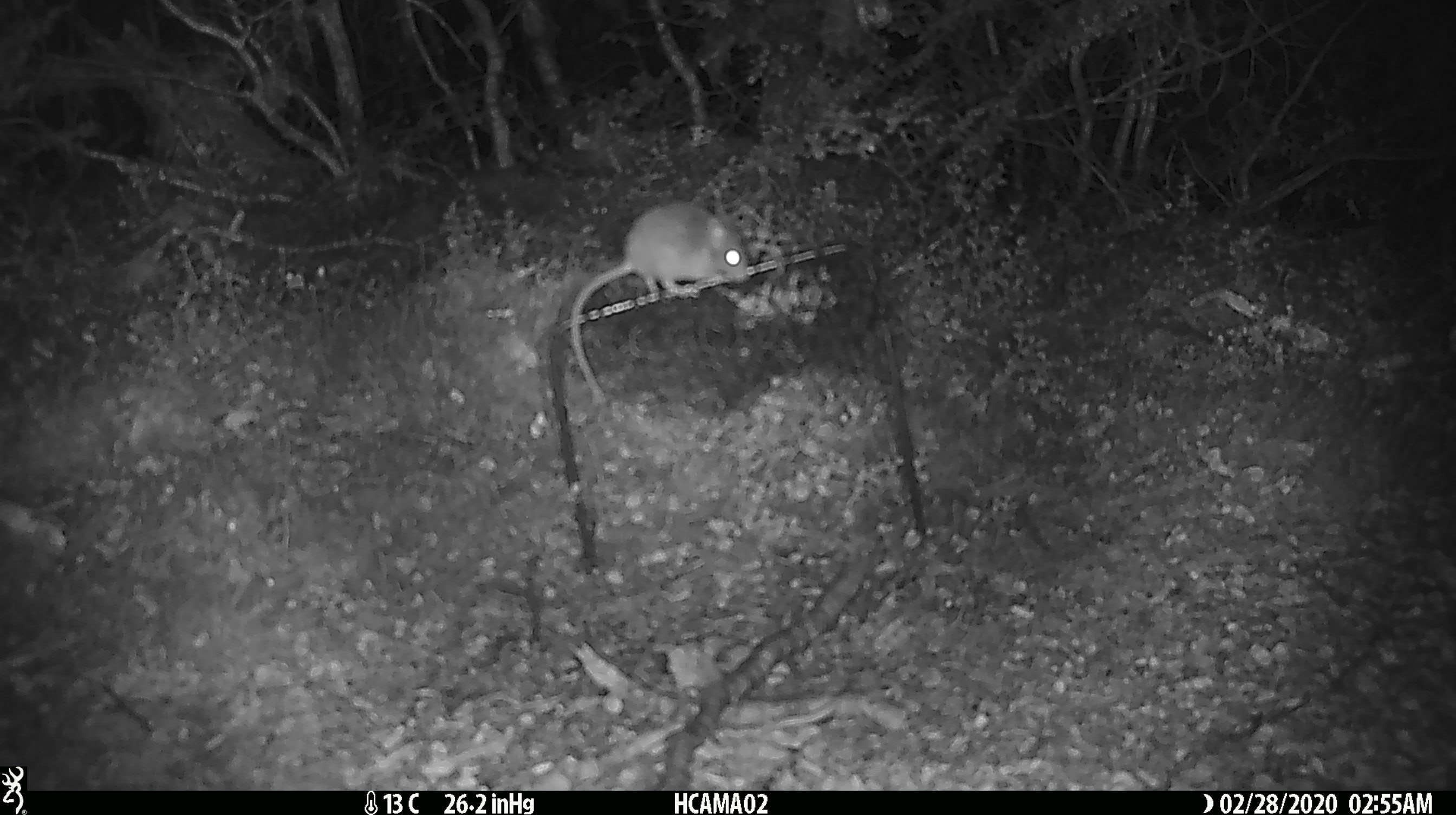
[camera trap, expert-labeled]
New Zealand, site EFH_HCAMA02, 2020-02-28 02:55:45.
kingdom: Animalia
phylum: Chordata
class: Mammalia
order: Rodentia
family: Muridae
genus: Mus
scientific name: Mus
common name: mouse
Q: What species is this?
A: Mouse (Mus).